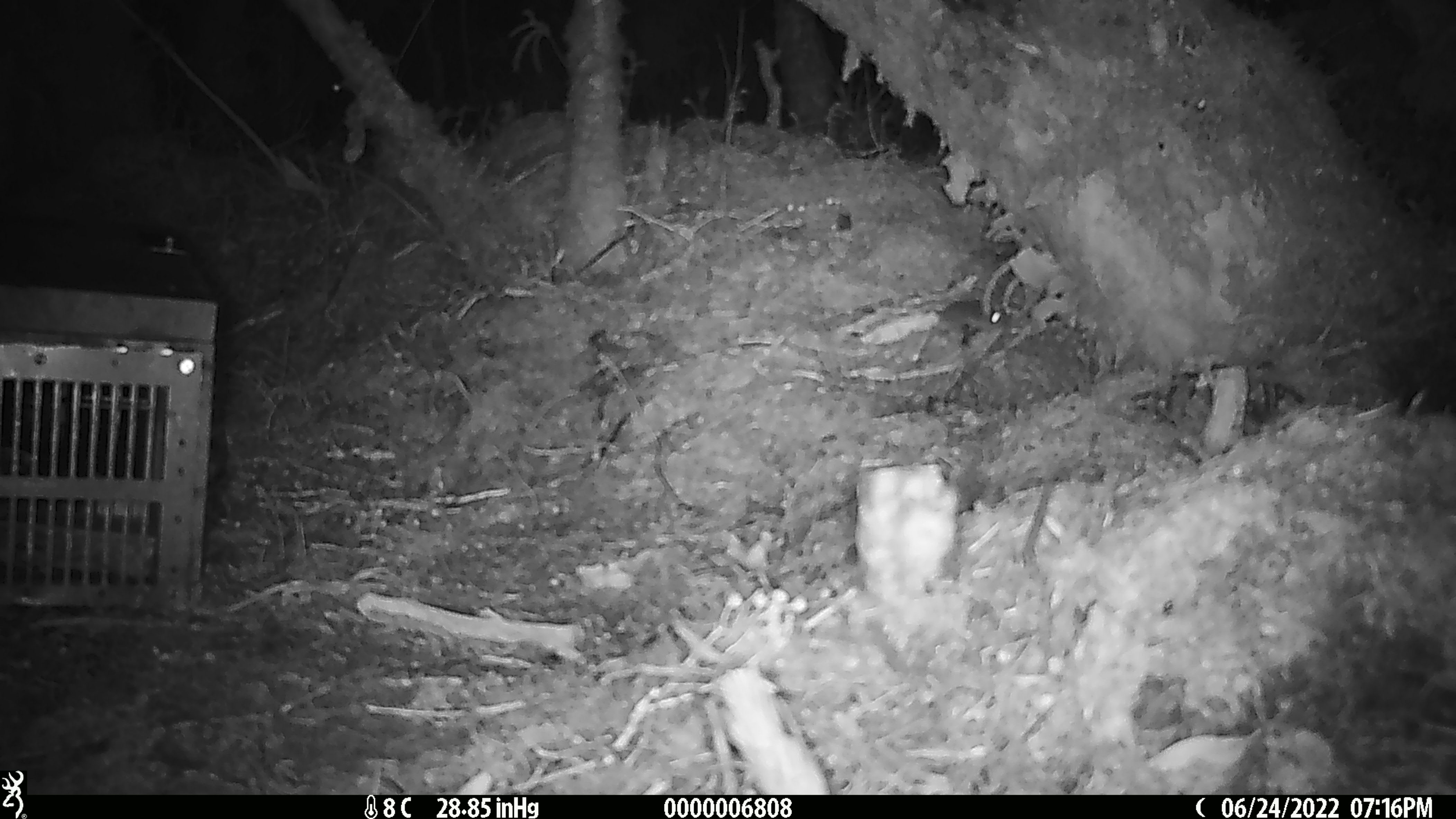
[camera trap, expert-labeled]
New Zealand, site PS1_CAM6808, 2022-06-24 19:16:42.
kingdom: Animalia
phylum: Chordata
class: Mammalia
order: Rodentia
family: Muridae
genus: Mus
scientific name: Mus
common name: mouse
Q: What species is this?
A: Mouse (Mus).